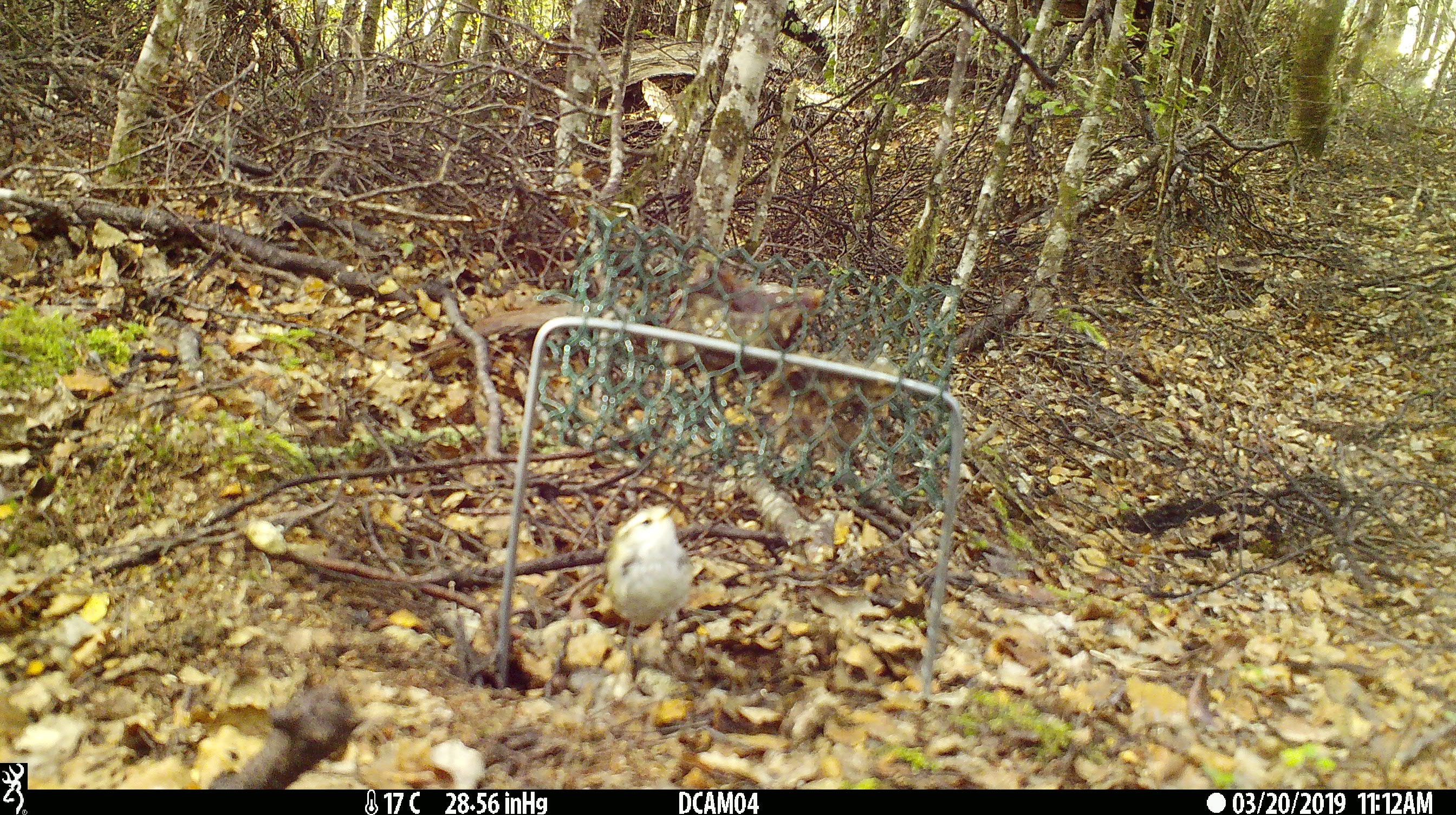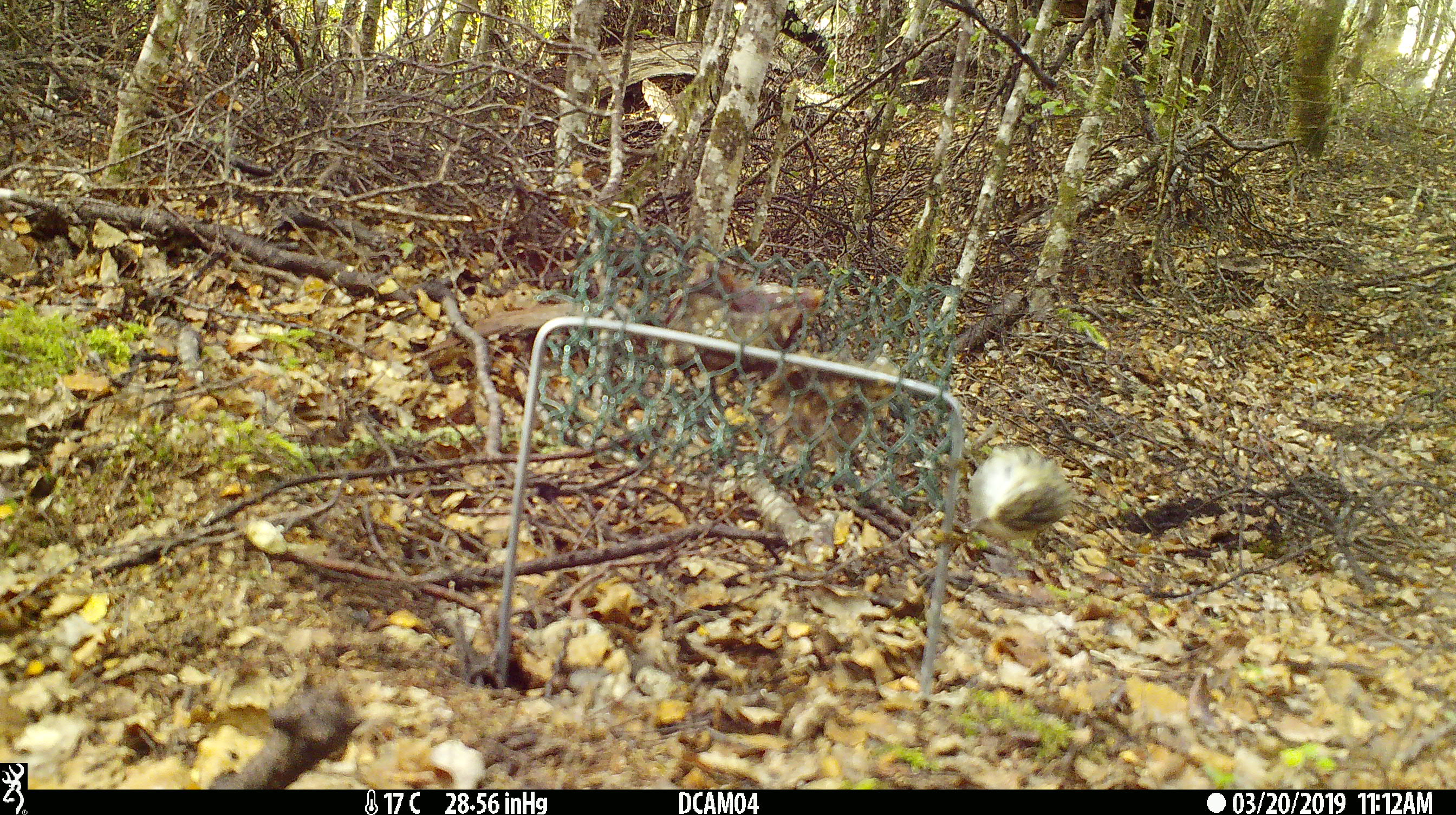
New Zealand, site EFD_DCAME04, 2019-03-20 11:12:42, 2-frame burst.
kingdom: Animalia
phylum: Chordata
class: Aves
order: Passeriformes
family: Acanthisittidae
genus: Acanthisitta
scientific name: Acanthisitta chloris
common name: rifleman